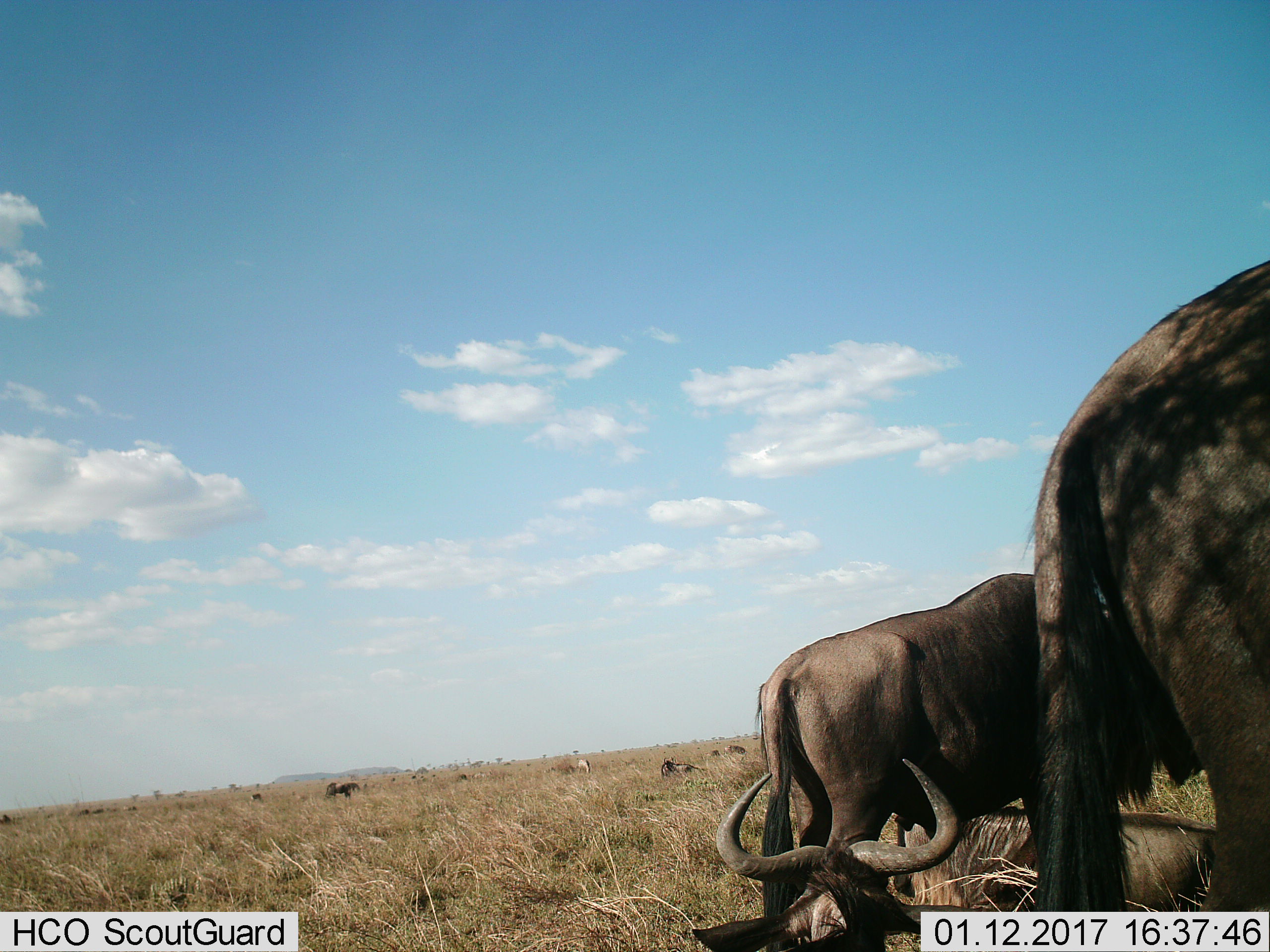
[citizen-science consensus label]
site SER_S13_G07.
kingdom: Animalia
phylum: Chordata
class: Mammalia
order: Artiodactyla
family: Bovidae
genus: Connochaetes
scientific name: Connochaetes taurinus taurinus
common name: blue wildebeest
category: wildebeestblue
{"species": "wildebeestblue (blue wildebeest) (Connochaetes taurinus taurinus)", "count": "3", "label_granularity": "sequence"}